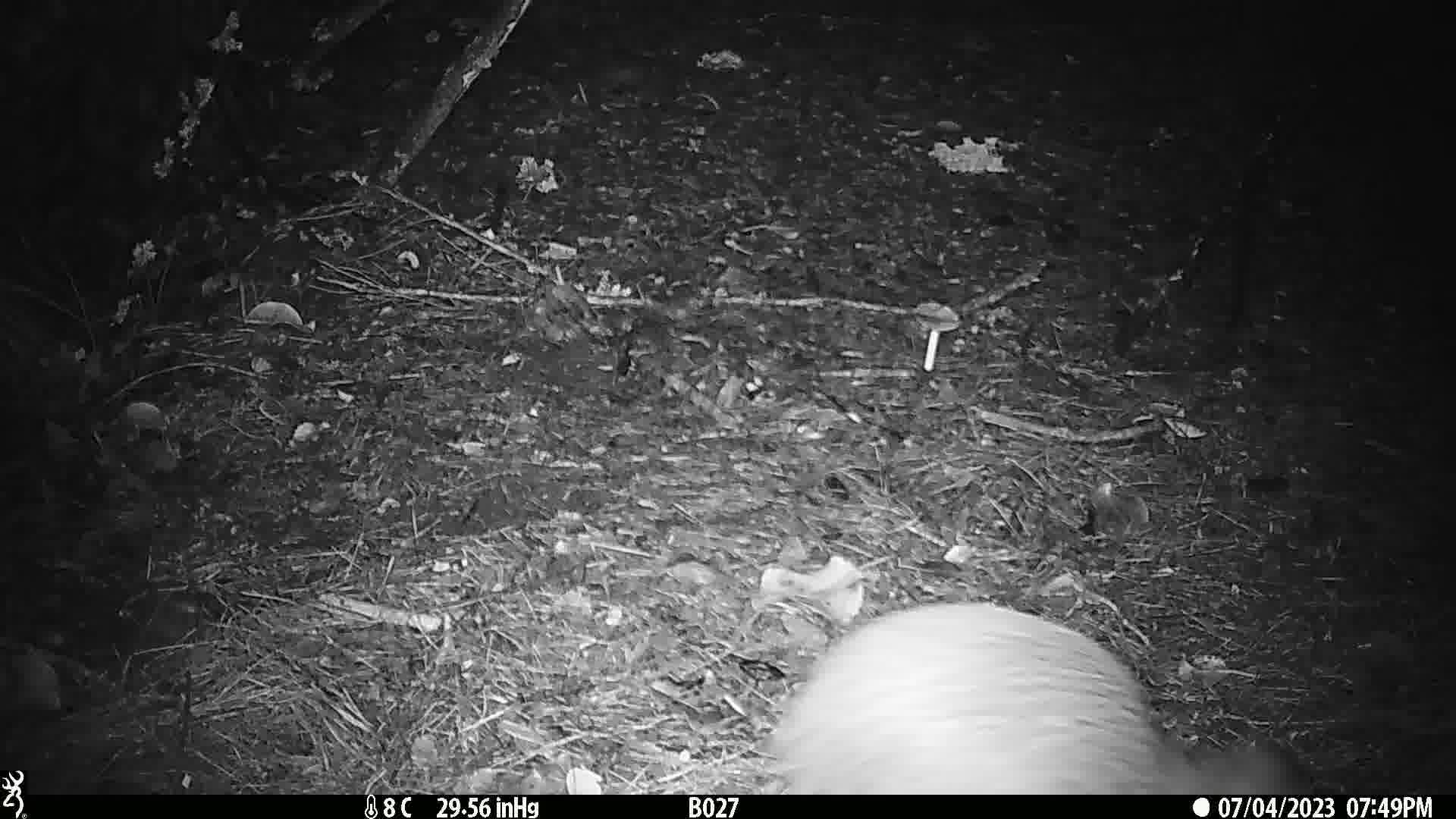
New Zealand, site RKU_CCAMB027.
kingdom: Animalia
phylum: Chordata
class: Aves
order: Apterygiformes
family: Apterygidae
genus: Apteryx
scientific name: Apteryx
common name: kiwi